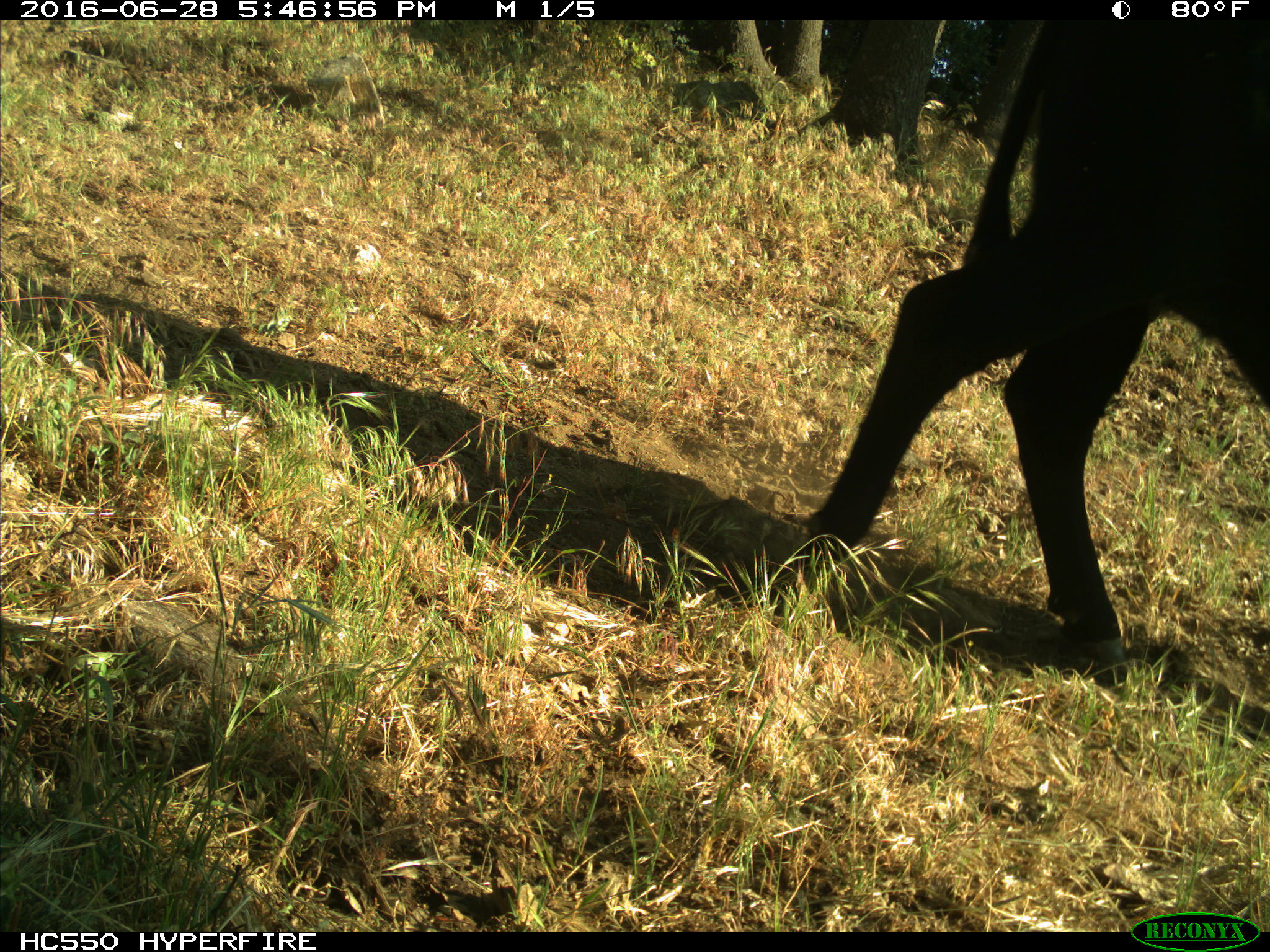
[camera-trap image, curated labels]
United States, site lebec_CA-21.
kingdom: Animalia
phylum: Chordata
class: Mammalia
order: Artiodactyla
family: Bovidae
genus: Bos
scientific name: Bos taurus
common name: domestic cow